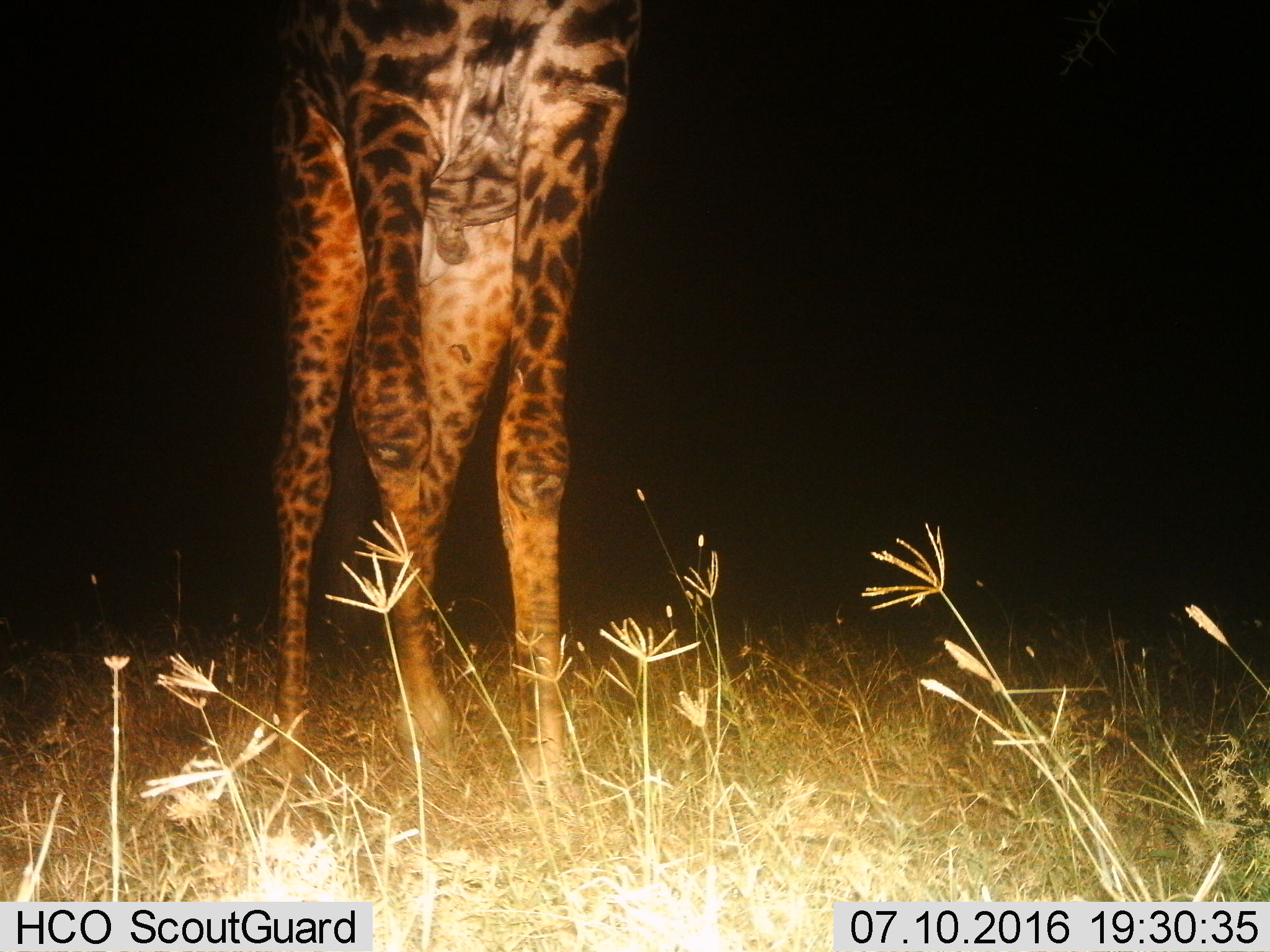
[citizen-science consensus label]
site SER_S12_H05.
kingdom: Animalia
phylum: Chordata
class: Mammalia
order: Artiodactyla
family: Giraffidae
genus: Giraffa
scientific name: Giraffa camelopardalis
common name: giraffe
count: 1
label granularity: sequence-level